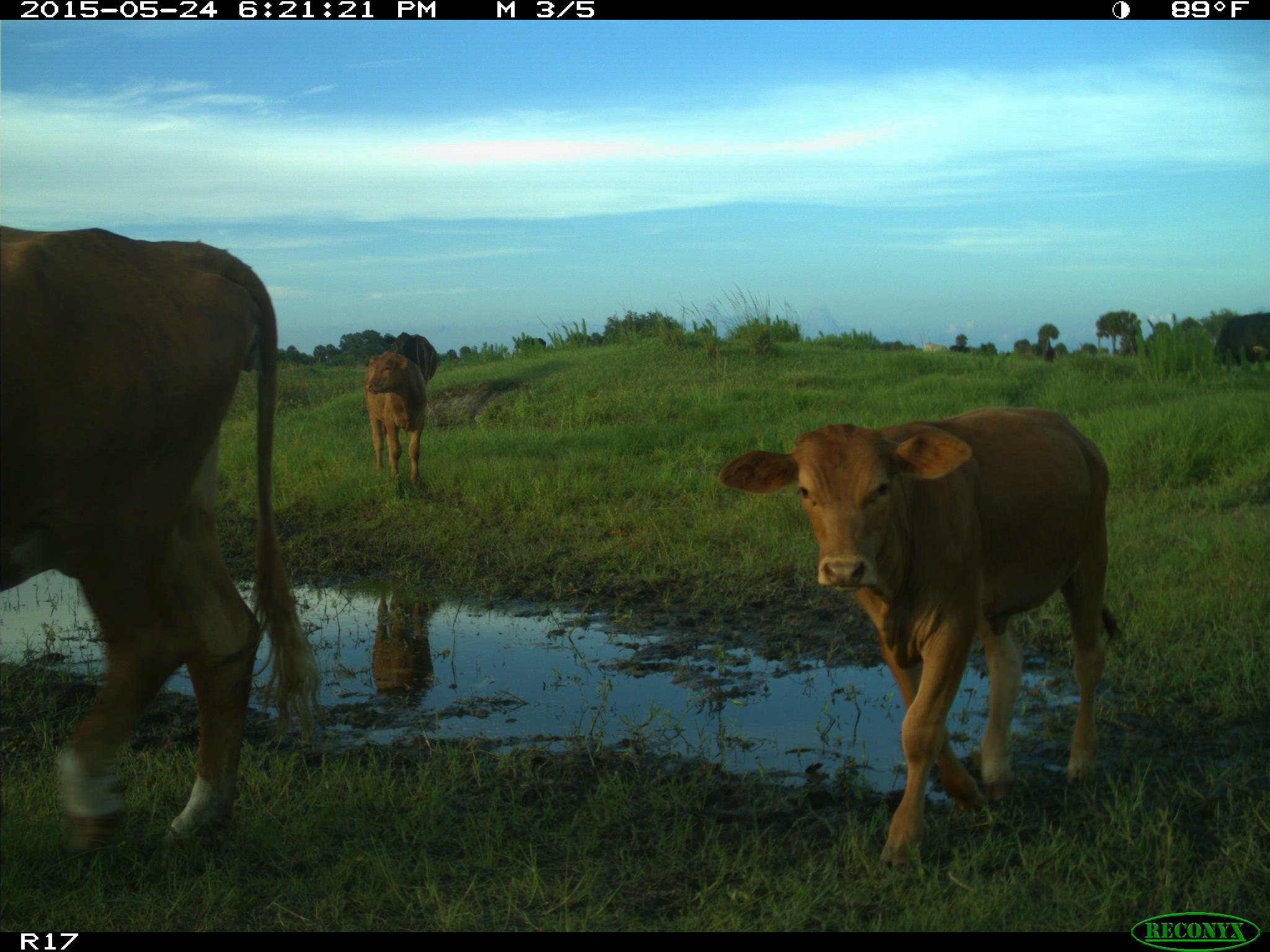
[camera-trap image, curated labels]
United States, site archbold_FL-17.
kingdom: Animalia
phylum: Chordata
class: Mammalia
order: Artiodactyla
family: Bovidae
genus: Bos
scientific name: Bos taurus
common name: domestic cow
Bos taurus (domestic cow).